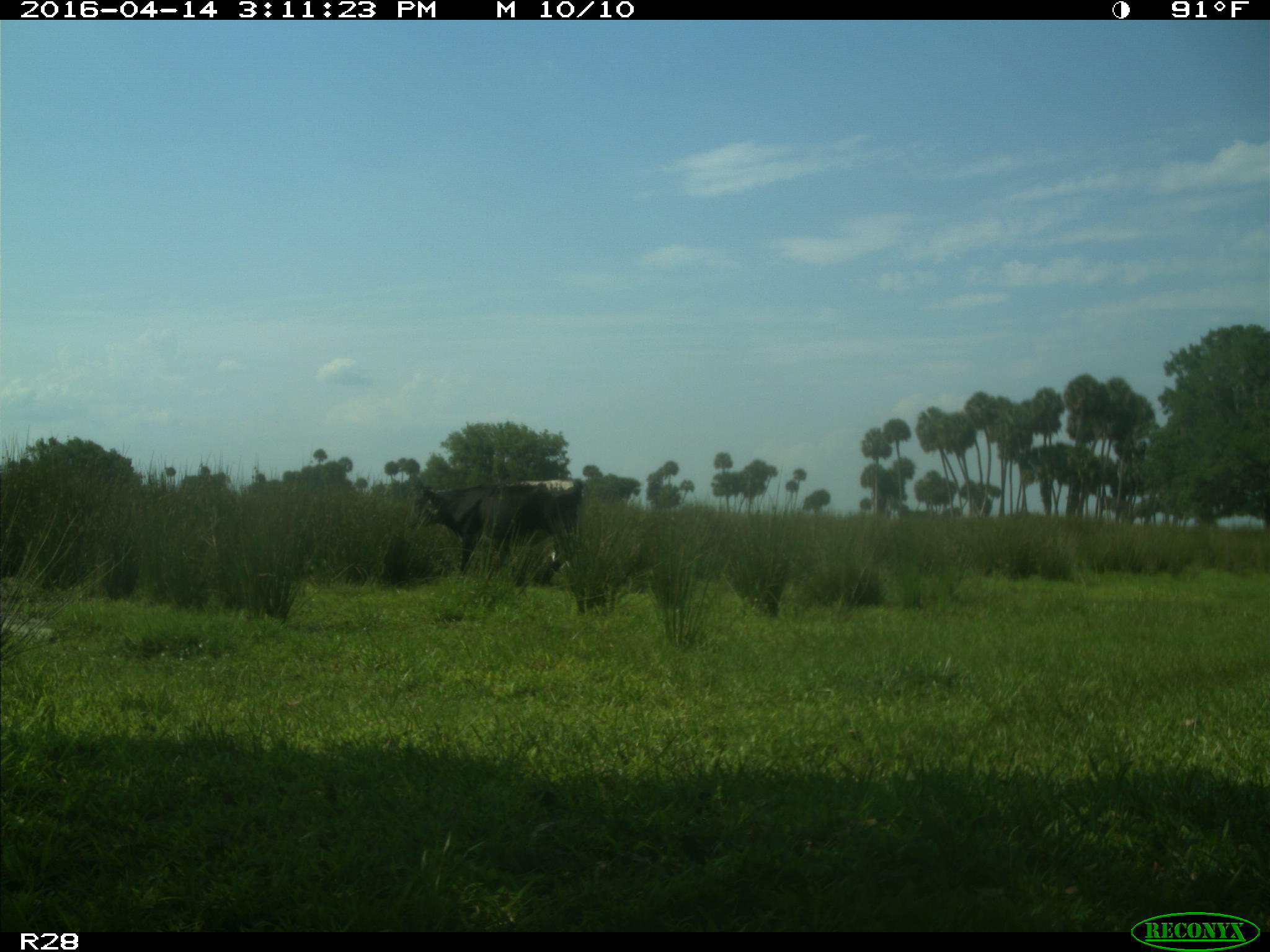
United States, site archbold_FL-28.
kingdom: Animalia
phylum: Chordata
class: Mammalia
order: Artiodactyla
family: Bovidae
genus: Bos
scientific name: Bos taurus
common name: domestic cow